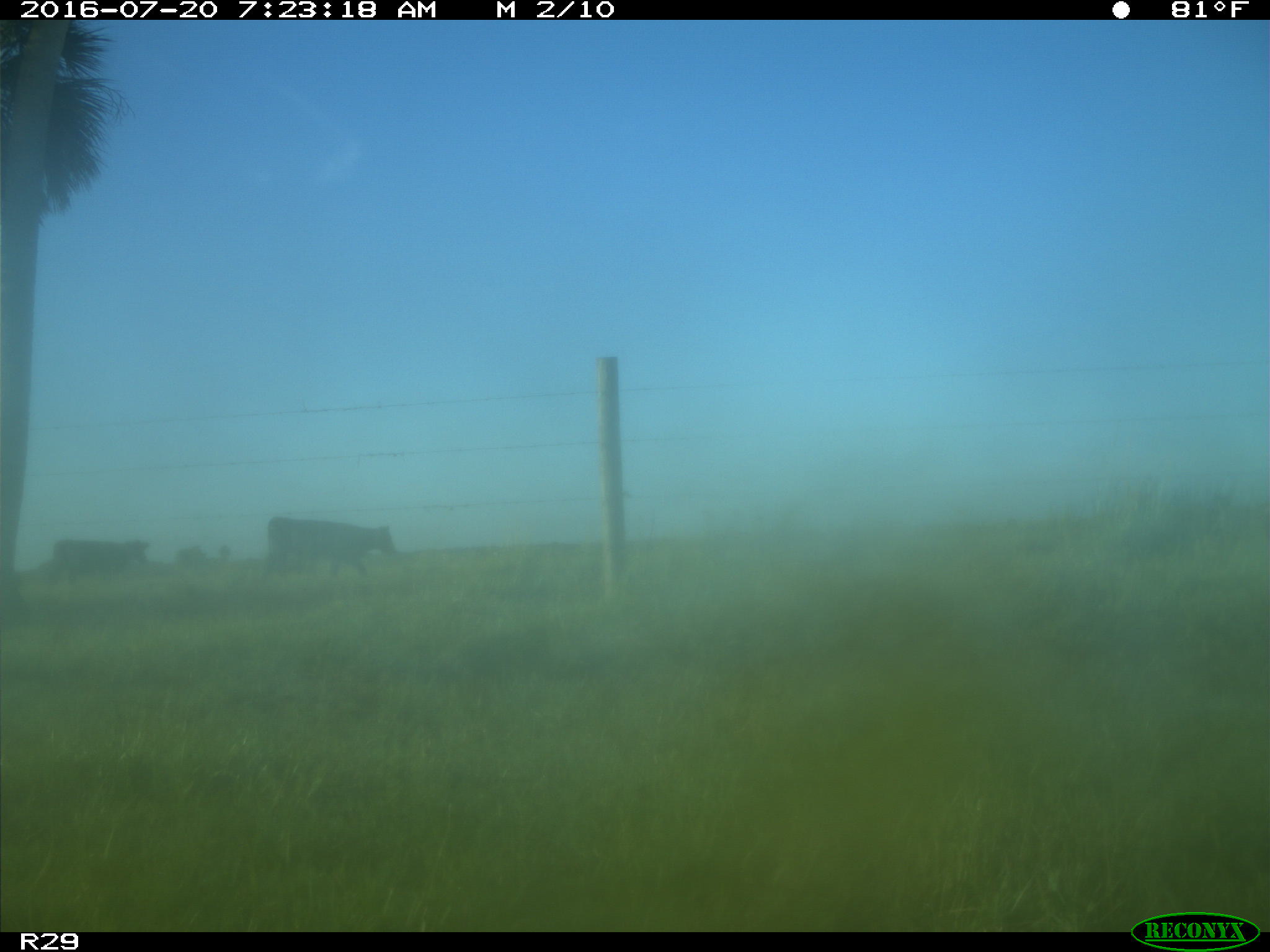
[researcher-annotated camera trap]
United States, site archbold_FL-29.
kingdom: Animalia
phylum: Chordata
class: Mammalia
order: Artiodactyla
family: Bovidae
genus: Bos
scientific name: Bos taurus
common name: domestic cow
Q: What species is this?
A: Bos taurus (domestic cow).